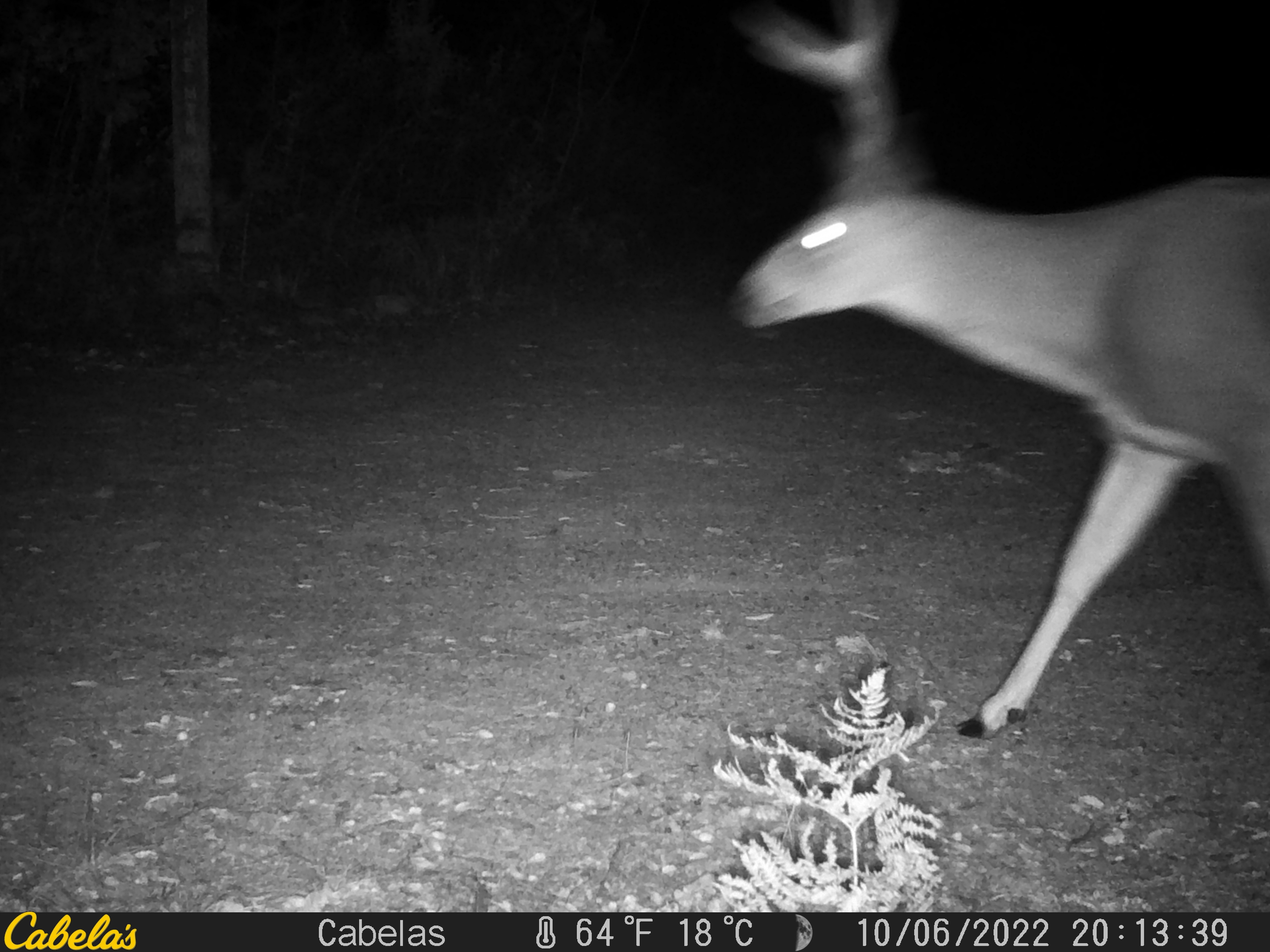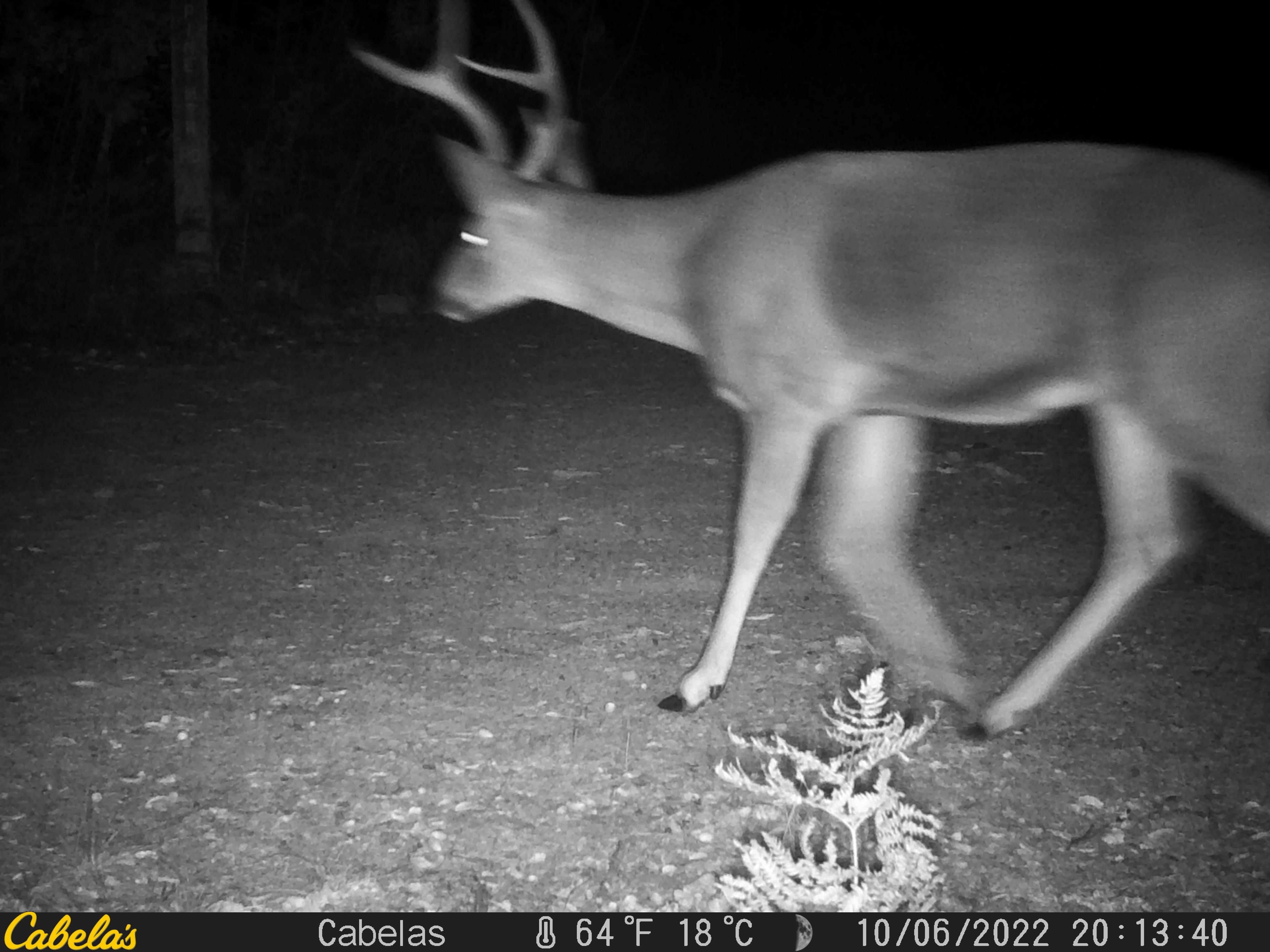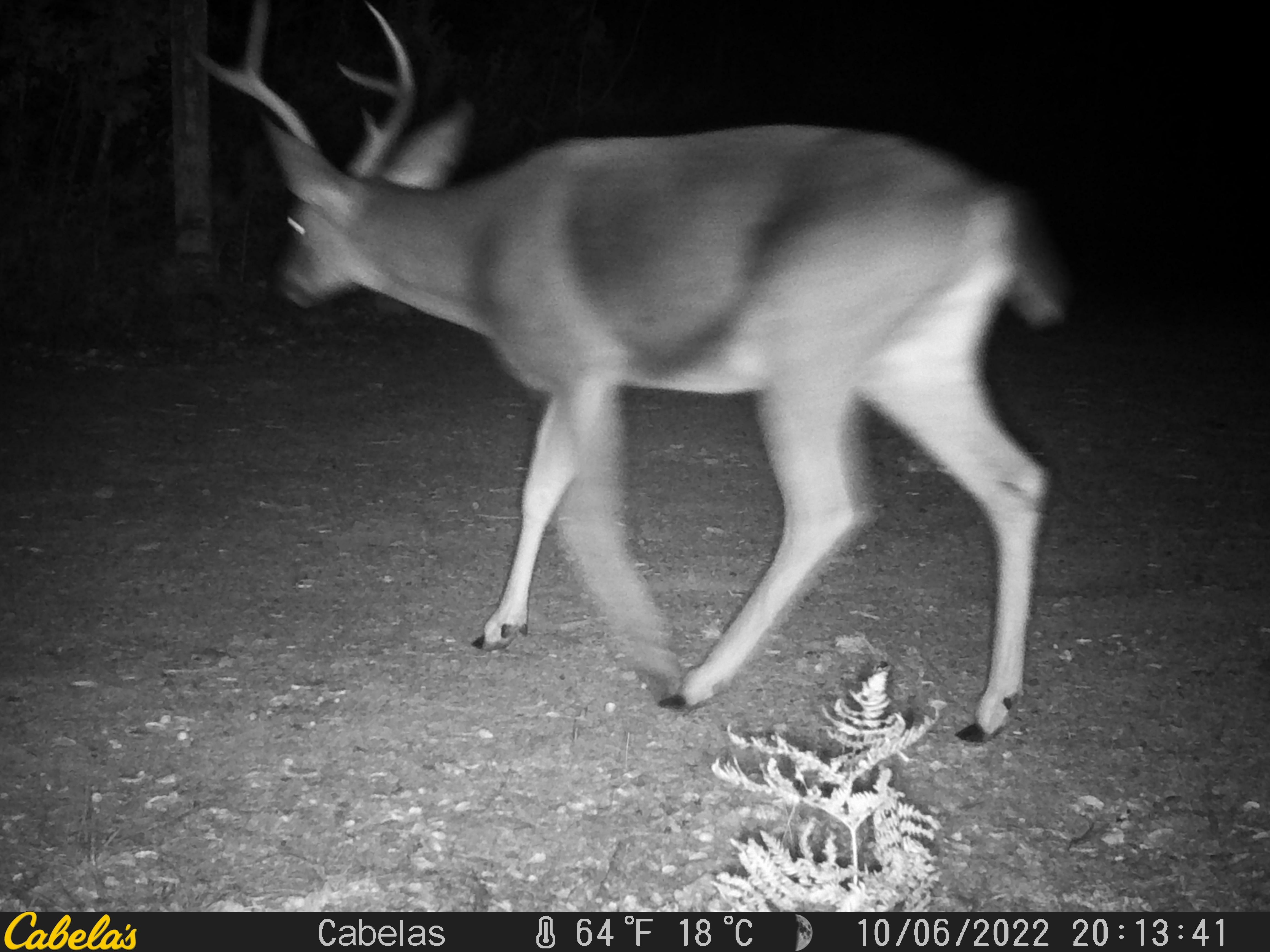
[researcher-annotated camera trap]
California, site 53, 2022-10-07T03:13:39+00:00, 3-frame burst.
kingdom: Animalia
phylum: Chordata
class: Mammalia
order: Artiodactyla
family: Cervidae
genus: Odocoileus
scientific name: Odocoileus hemionus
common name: mule deer